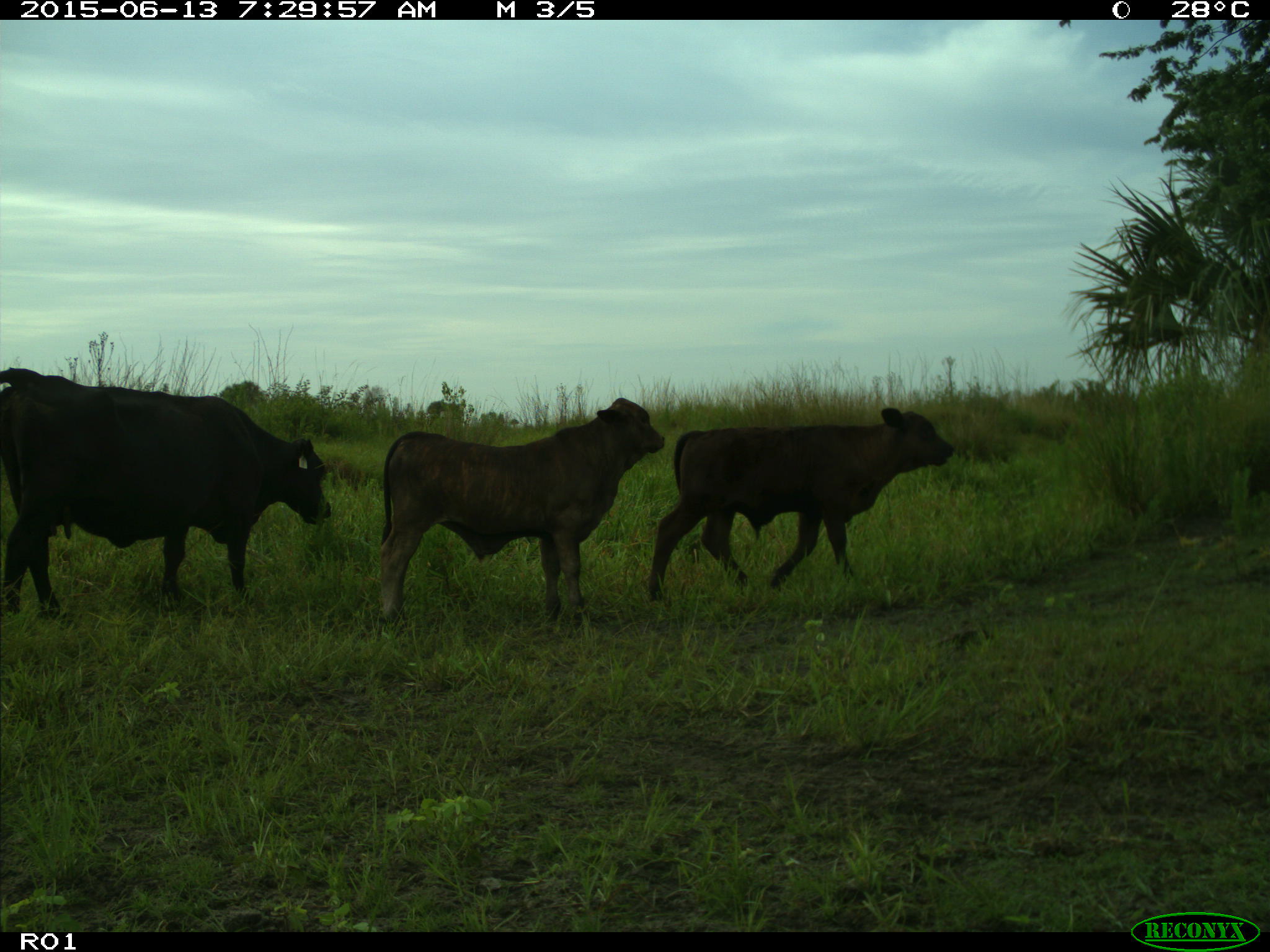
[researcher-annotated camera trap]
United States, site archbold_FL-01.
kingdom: Animalia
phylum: Chordata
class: Mammalia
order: Artiodactyla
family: Bovidae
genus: Bos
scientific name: Bos taurus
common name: domestic cow